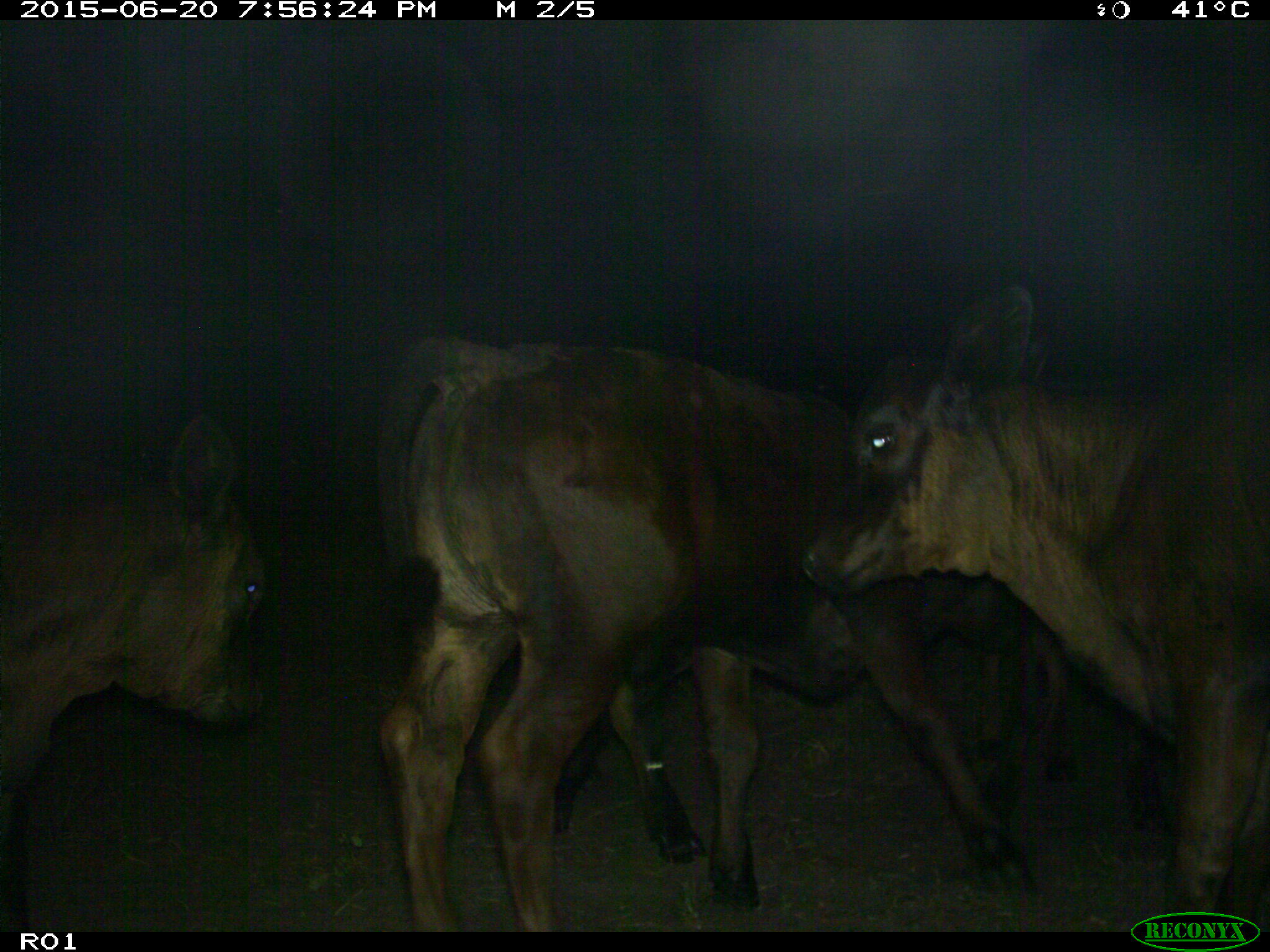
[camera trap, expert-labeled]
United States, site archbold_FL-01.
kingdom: Animalia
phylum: Chordata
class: Mammalia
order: Artiodactyla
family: Bovidae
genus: Bos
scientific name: Bos taurus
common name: domestic cow